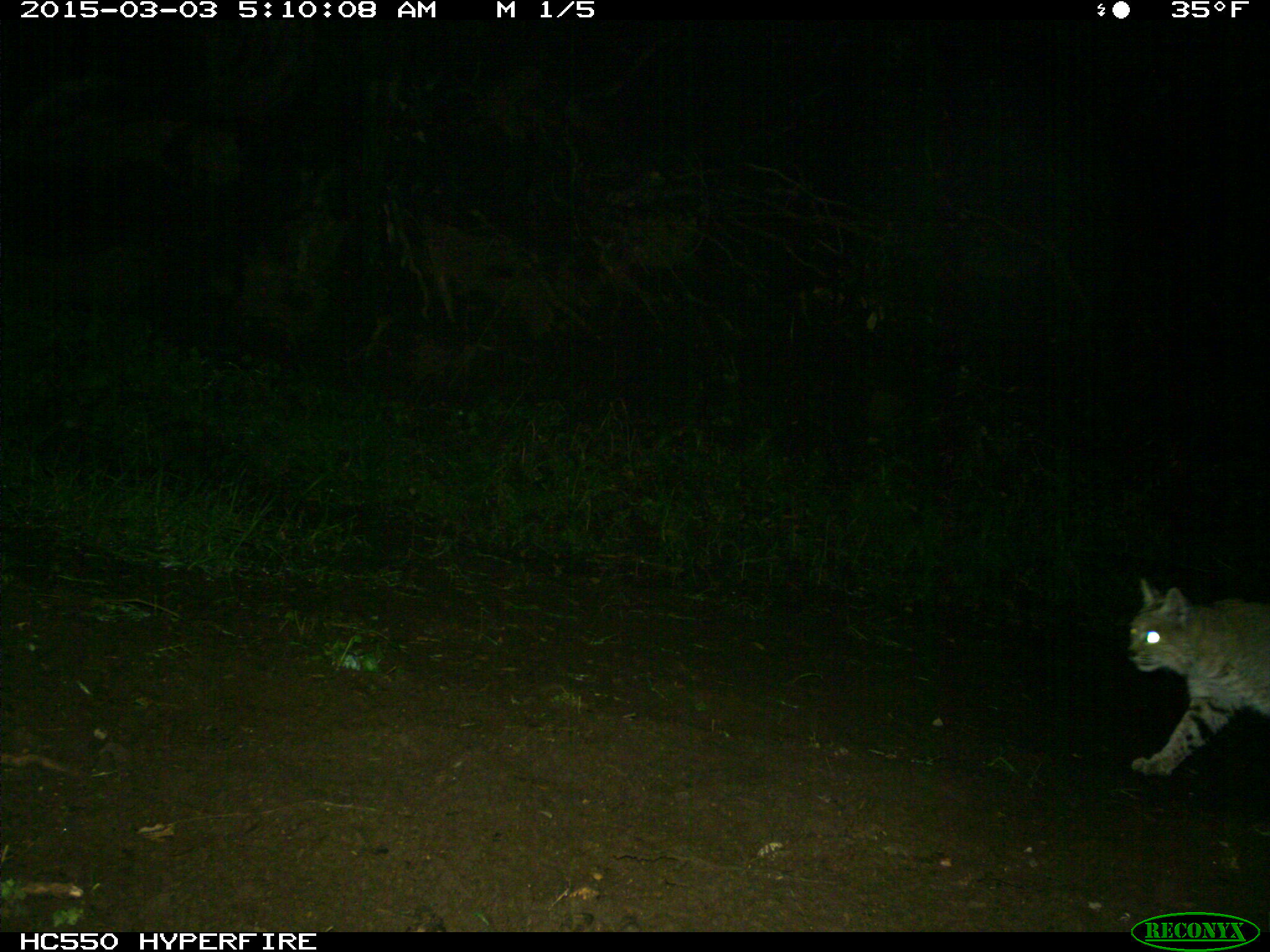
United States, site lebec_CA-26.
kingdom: Animalia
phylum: Chordata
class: Mammalia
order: Carnivora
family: Felidae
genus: Lynx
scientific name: Lynx rufus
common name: bobcat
Lynx rufus (bobcat).